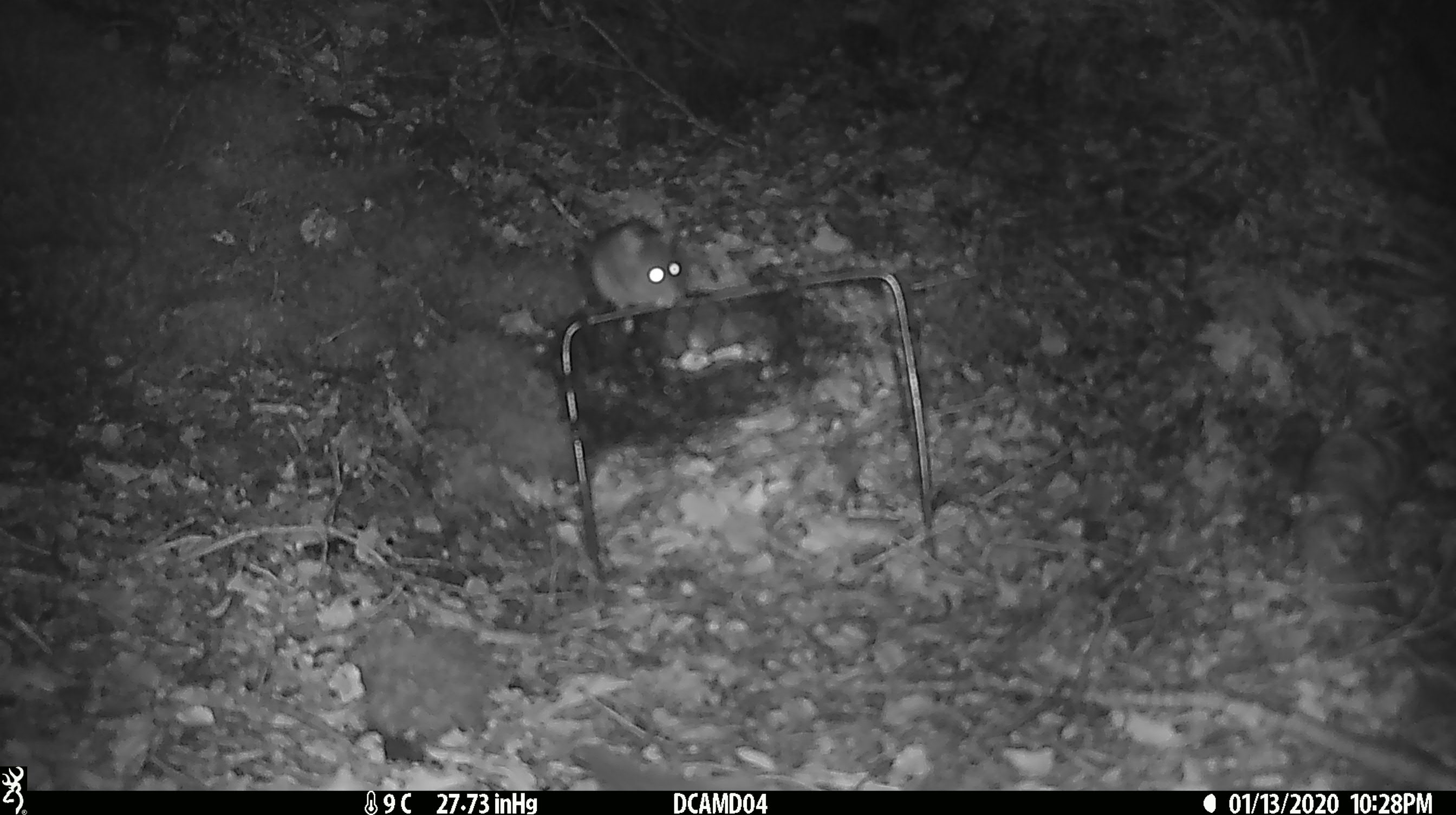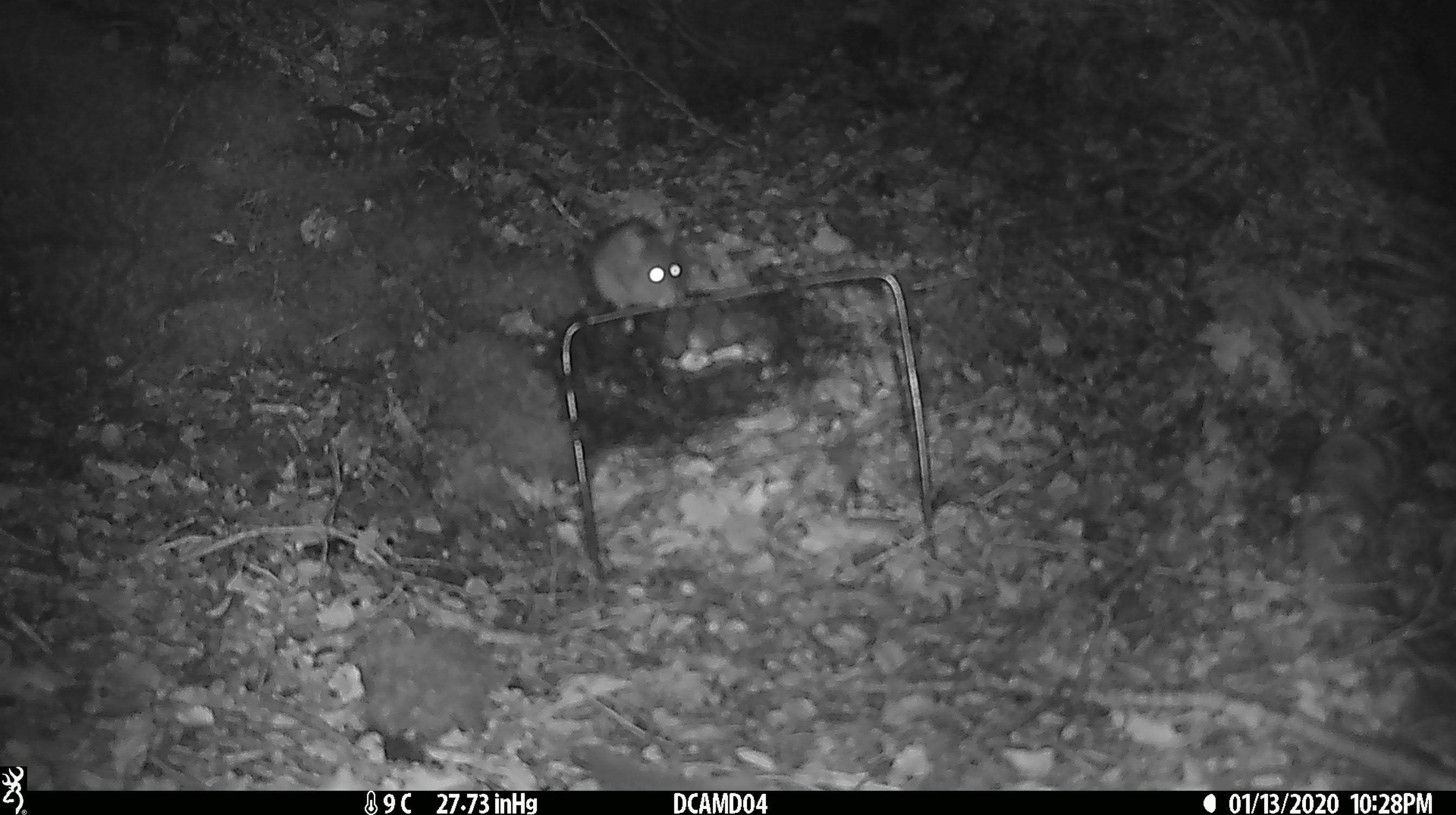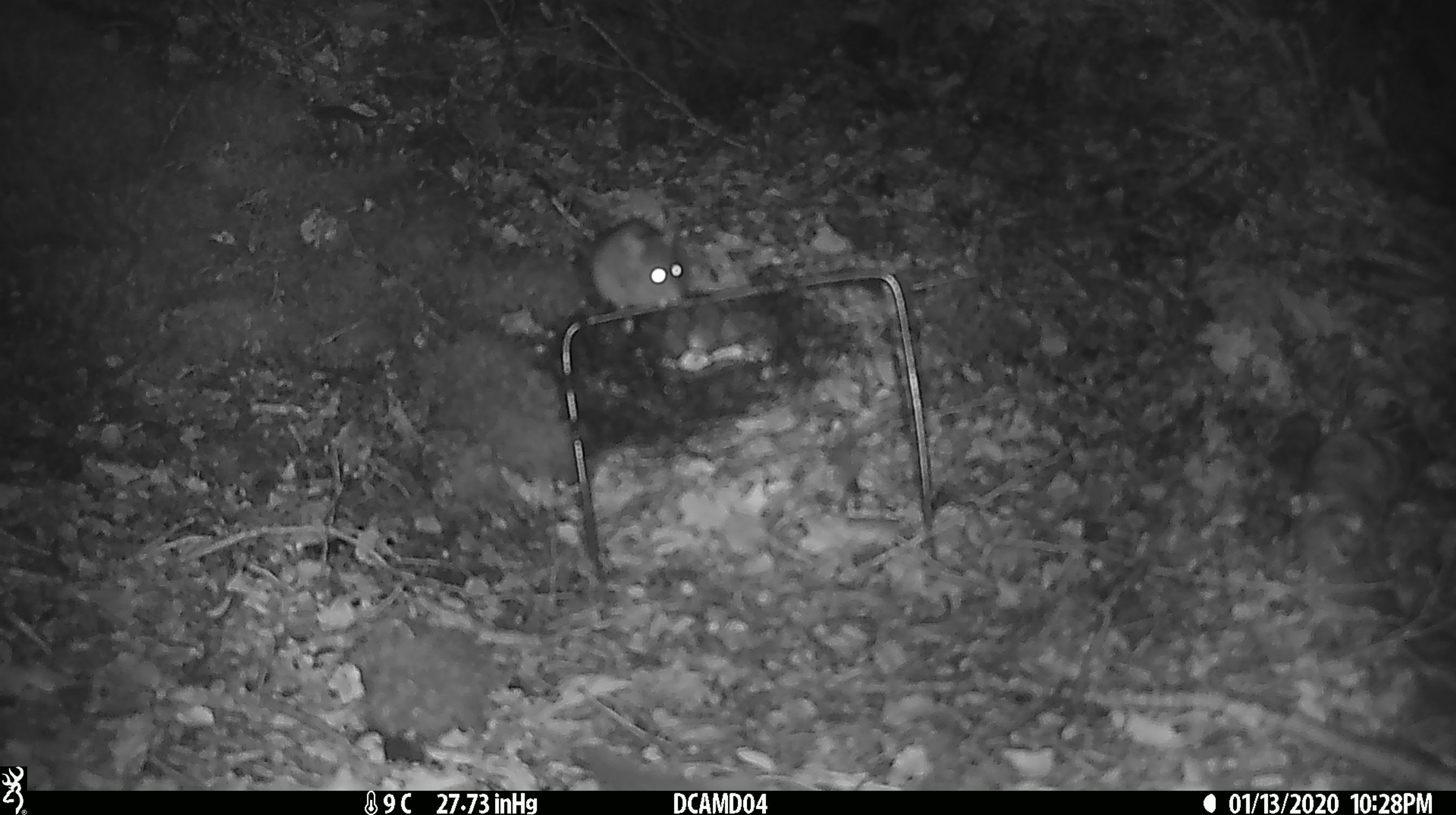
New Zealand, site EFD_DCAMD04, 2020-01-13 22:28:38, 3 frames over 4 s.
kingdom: Animalia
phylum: Chordata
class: Mammalia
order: Rodentia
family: Muridae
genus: Mus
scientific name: Mus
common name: mouse